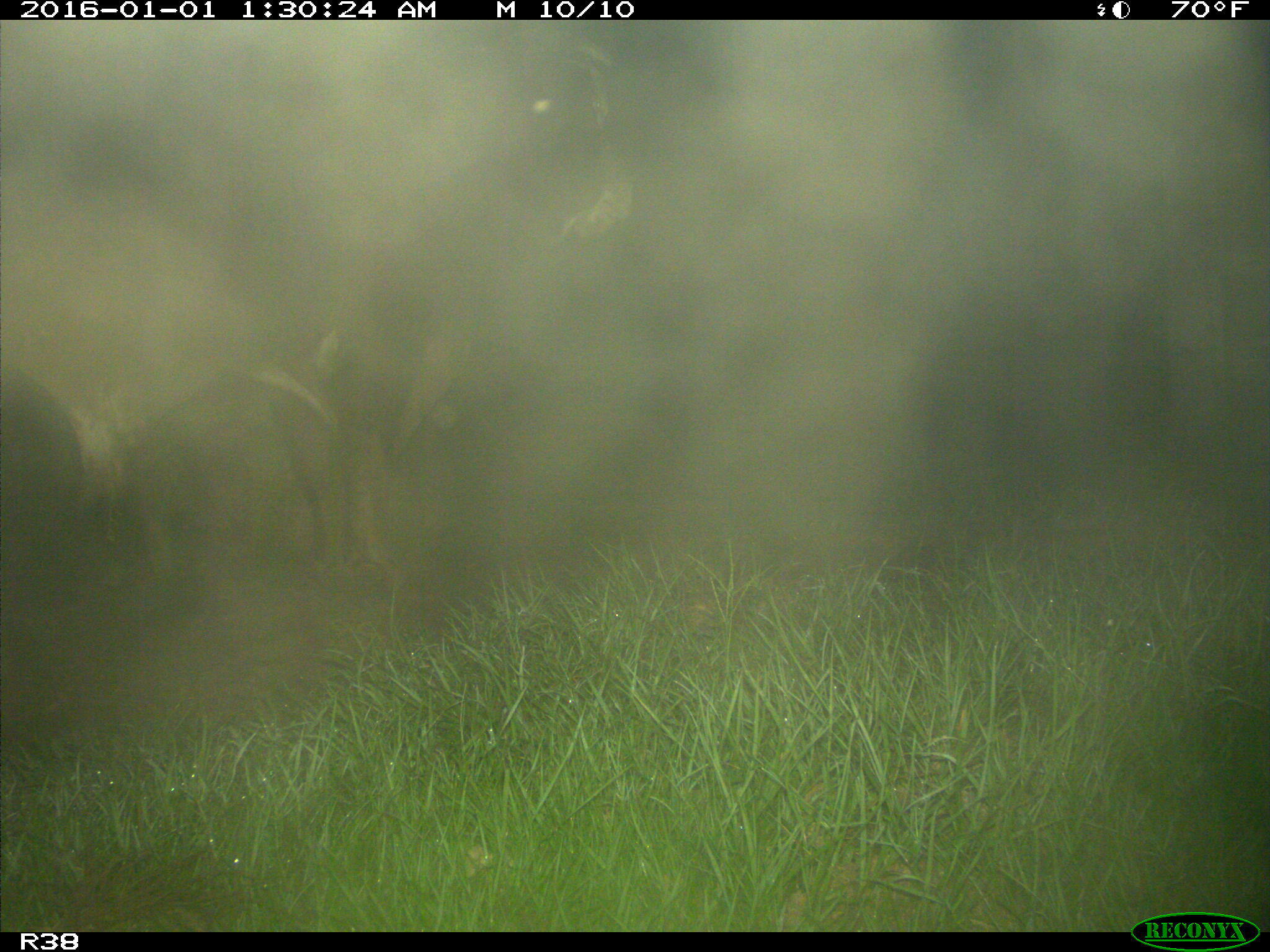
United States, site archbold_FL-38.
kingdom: Animalia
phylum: Chordata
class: Mammalia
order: Artiodactyla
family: Bovidae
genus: Bos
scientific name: Bos taurus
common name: domestic cow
Bos taurus (domestic cow).